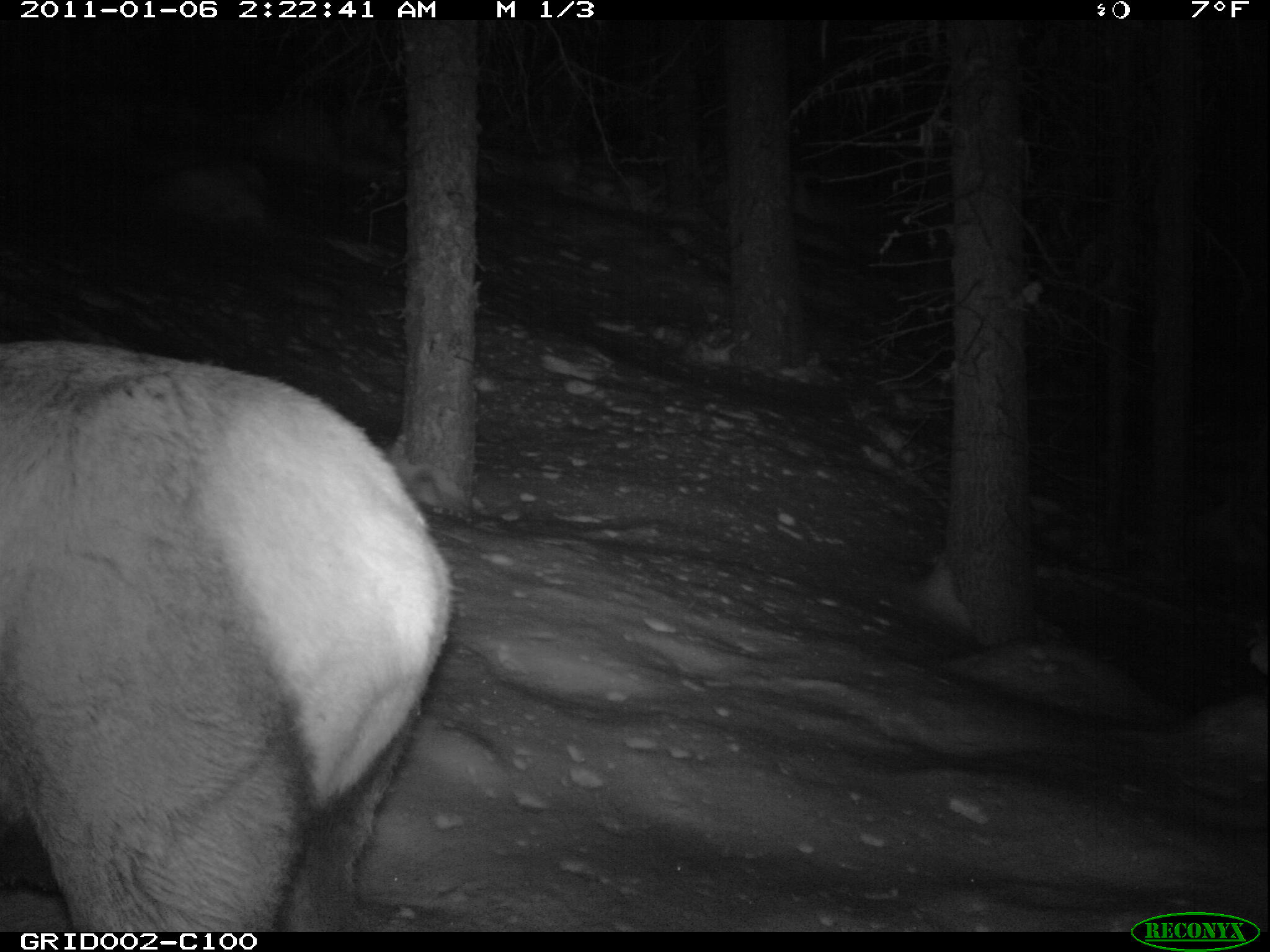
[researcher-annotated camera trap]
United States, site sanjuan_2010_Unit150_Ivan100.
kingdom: Animalia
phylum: Chordata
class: Mammalia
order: Artiodactyla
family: Cervidae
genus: Cervus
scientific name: Cervus elaphus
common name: red deer